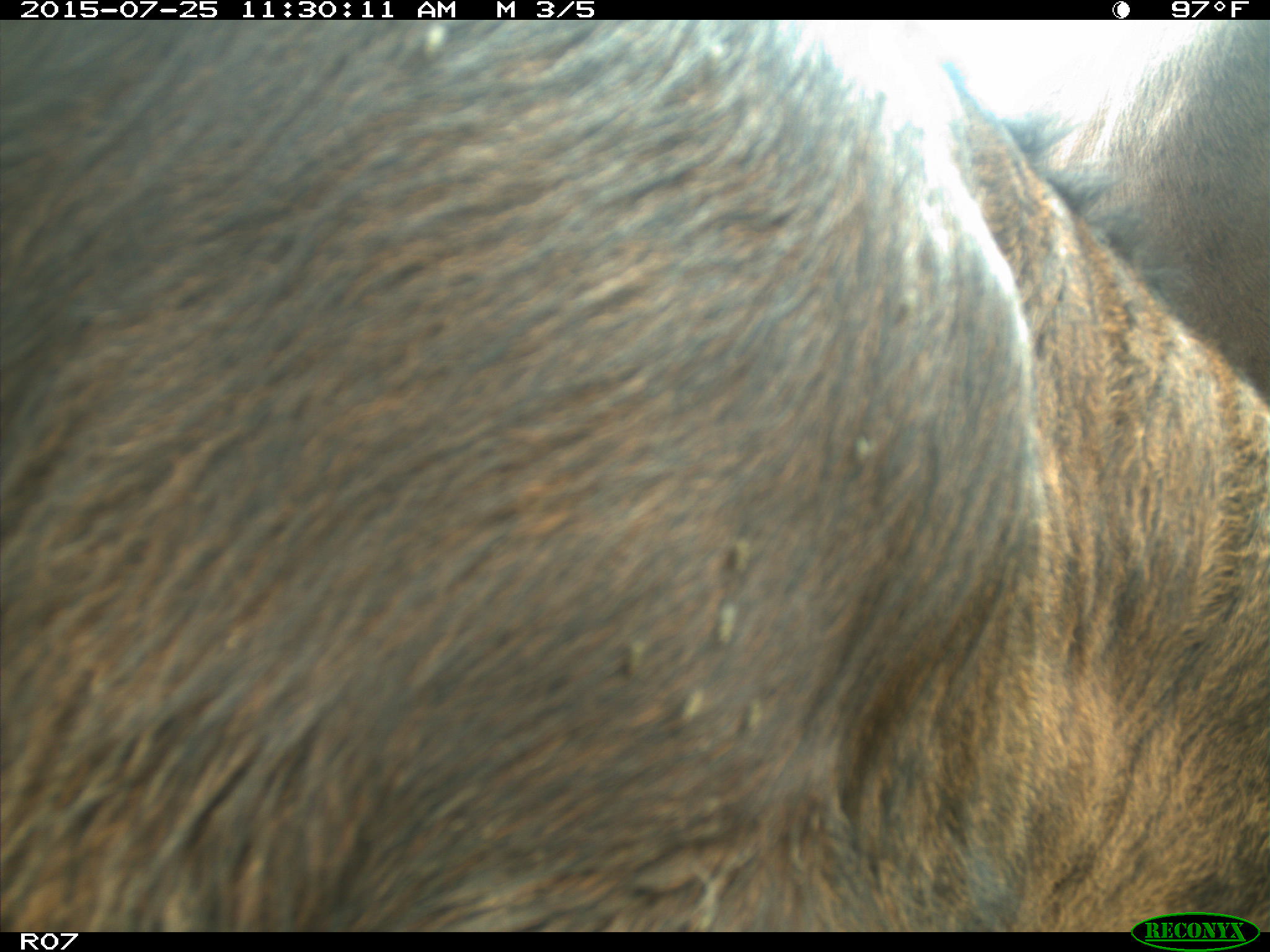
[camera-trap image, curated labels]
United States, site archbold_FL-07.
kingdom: Animalia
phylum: Chordata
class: Mammalia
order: Artiodactyla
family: Bovidae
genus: Bos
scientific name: Bos taurus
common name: domestic cow